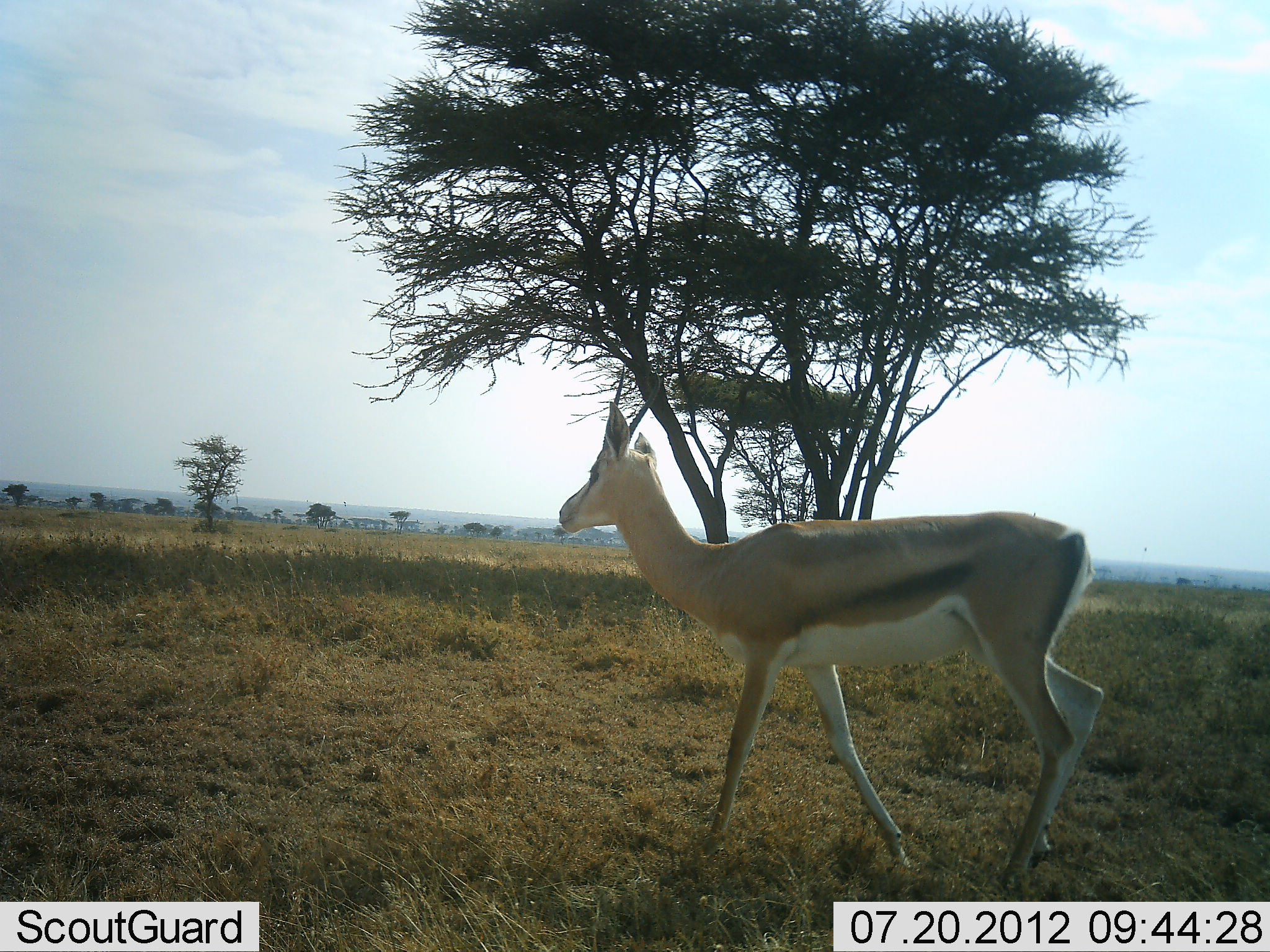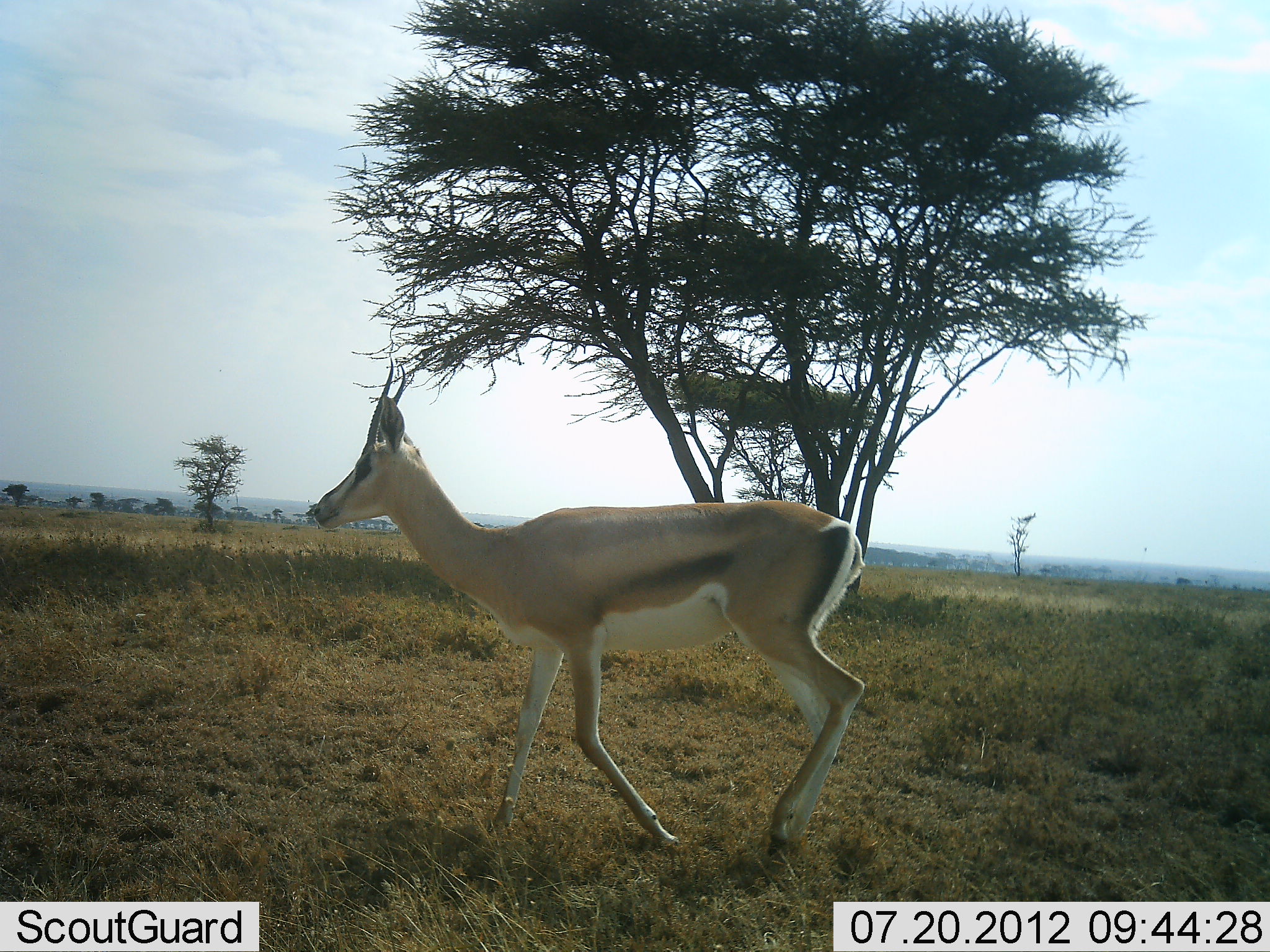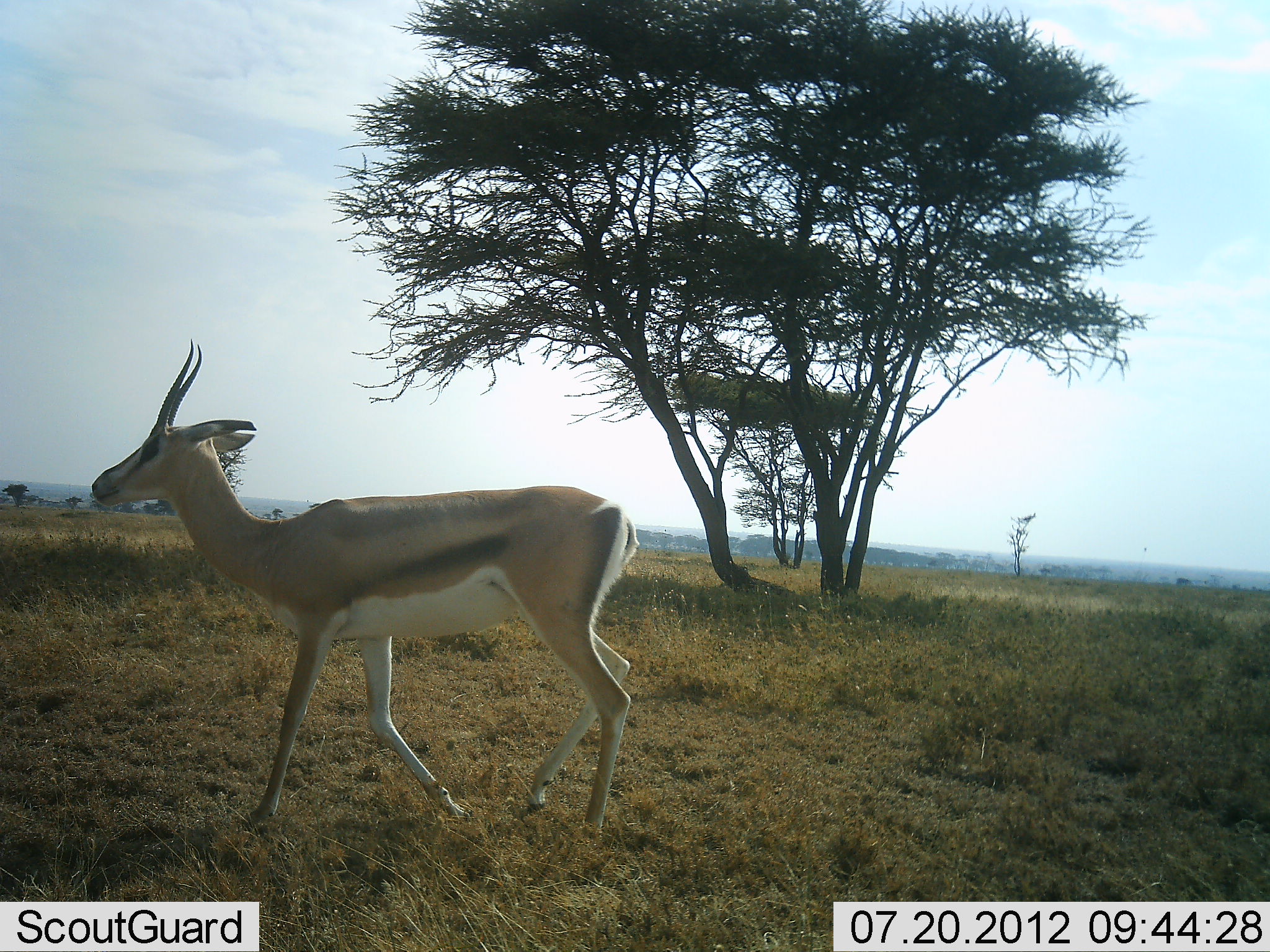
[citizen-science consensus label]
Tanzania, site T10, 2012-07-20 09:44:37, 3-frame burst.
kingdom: Animalia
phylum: Chordata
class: Mammalia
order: Artiodactyla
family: Bovidae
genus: Nanger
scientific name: Nanger granti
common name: grant's gazelle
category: gazellegrants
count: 1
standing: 0%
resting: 0%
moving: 100%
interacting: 0%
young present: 10%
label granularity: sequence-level